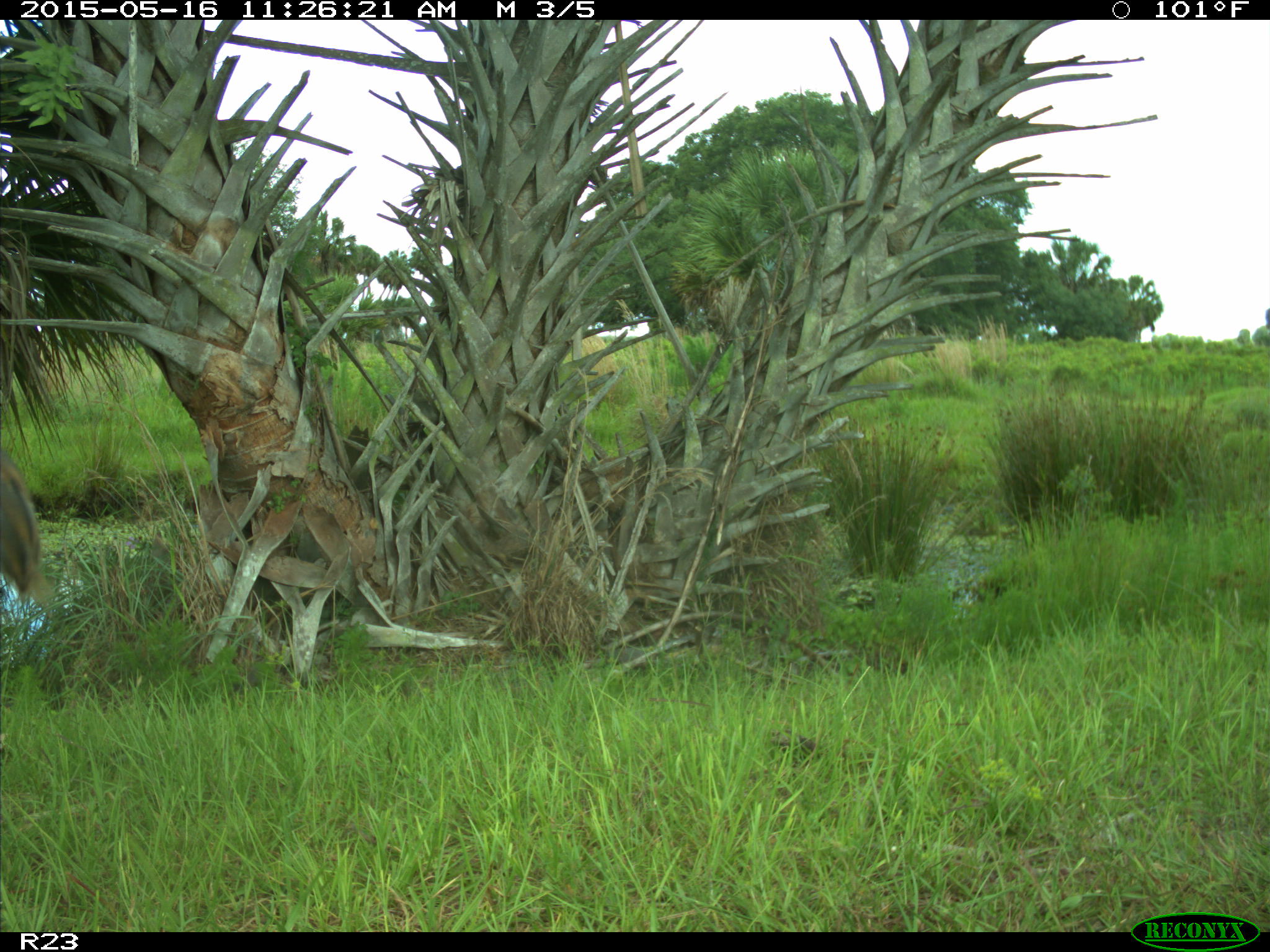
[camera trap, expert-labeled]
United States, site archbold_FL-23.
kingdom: Animalia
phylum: Chordata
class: Mammalia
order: Artiodactyla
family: Bovidae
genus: Bos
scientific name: Bos taurus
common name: domestic cow